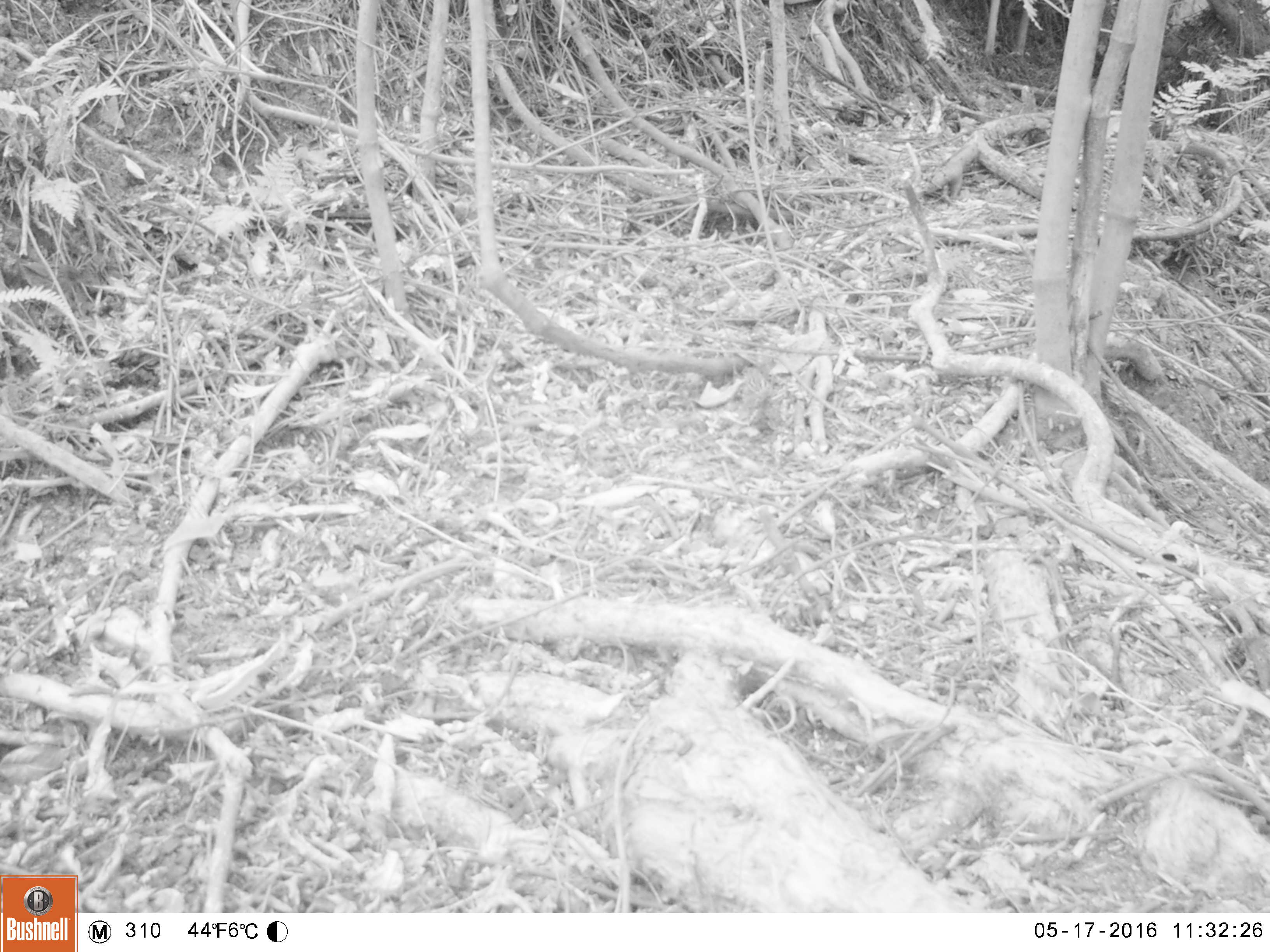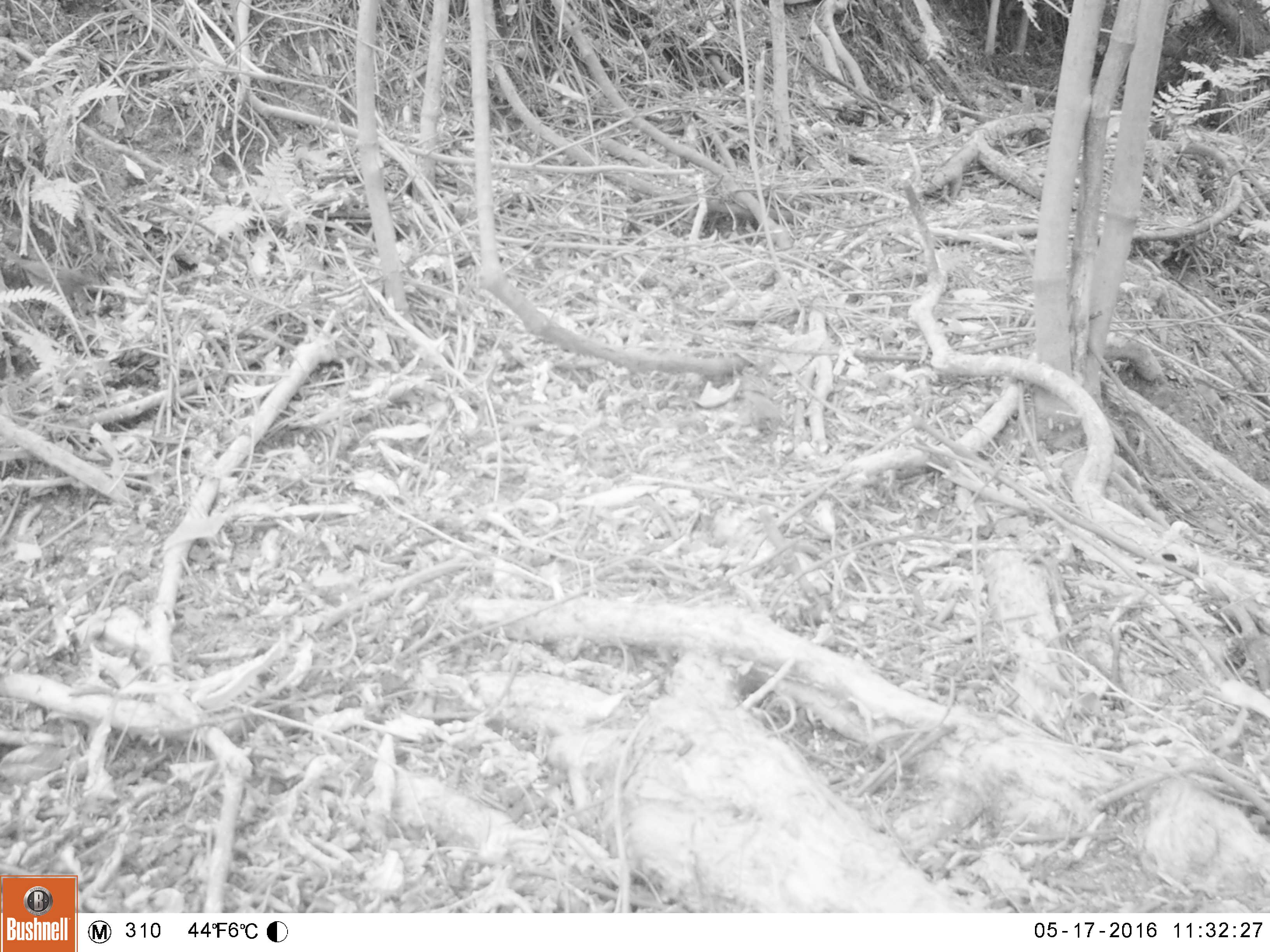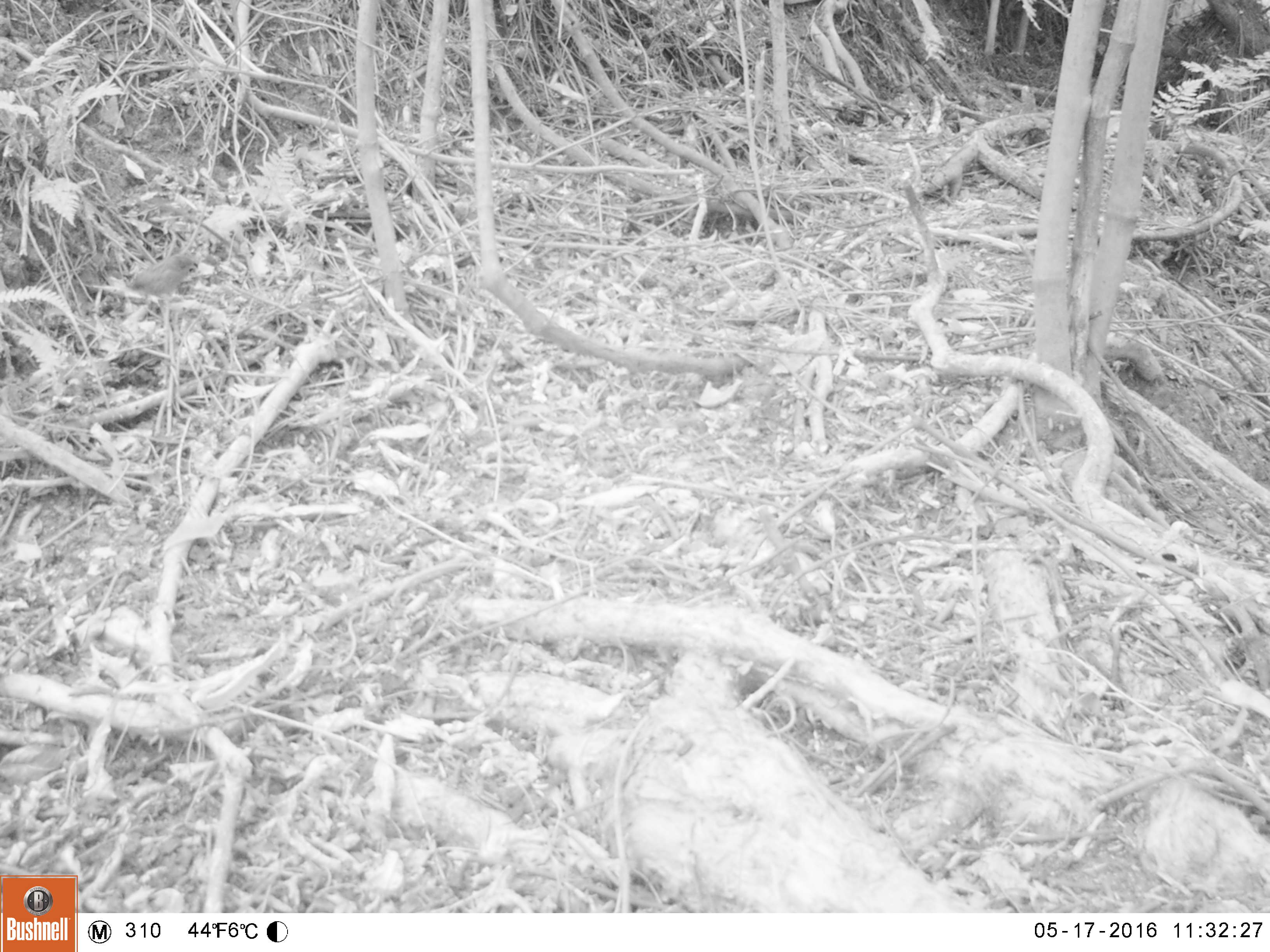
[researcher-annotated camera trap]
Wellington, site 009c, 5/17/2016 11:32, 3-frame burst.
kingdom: Animalia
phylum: Chordata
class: Aves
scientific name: Aves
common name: bird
Bird (Aves).